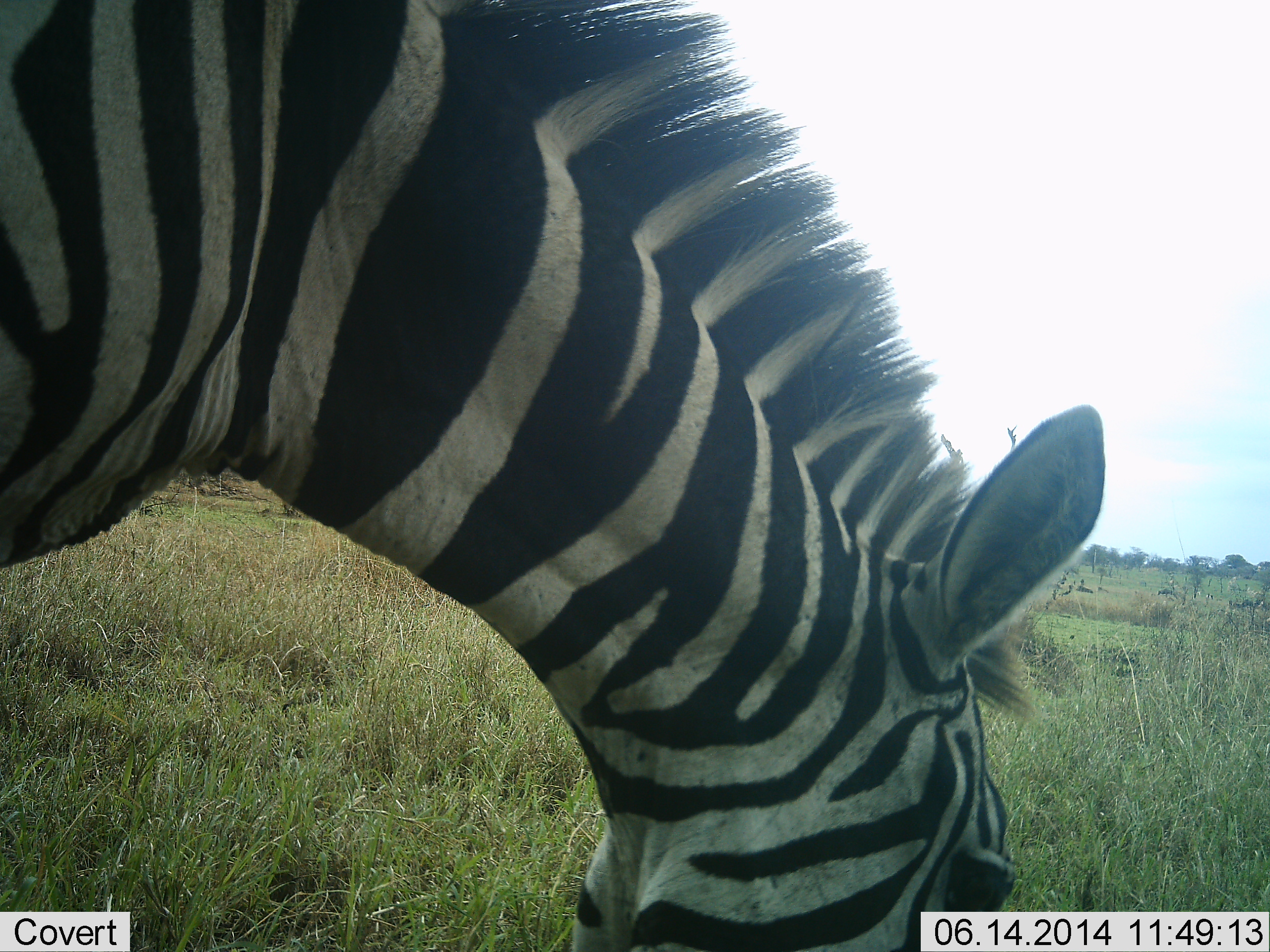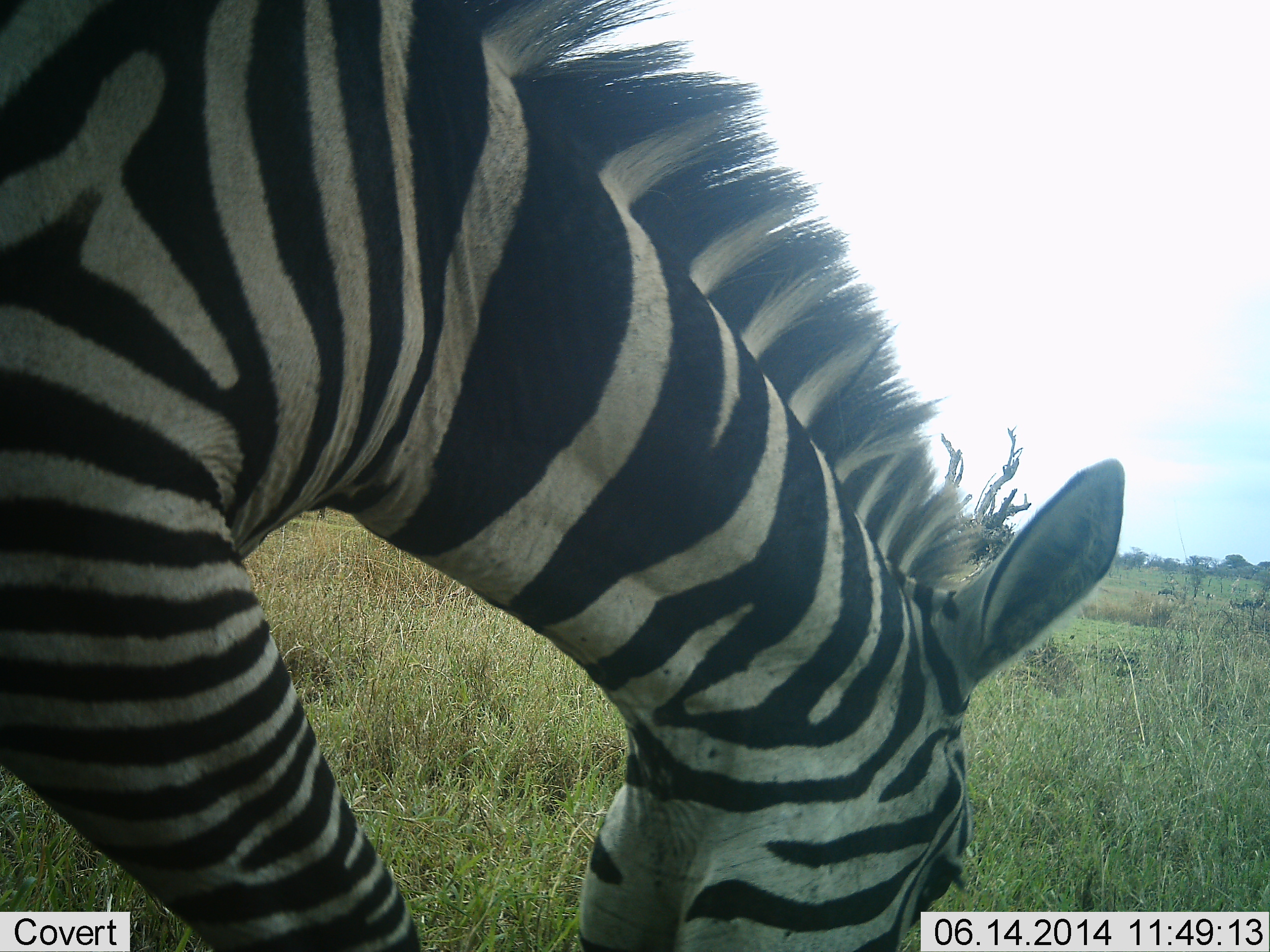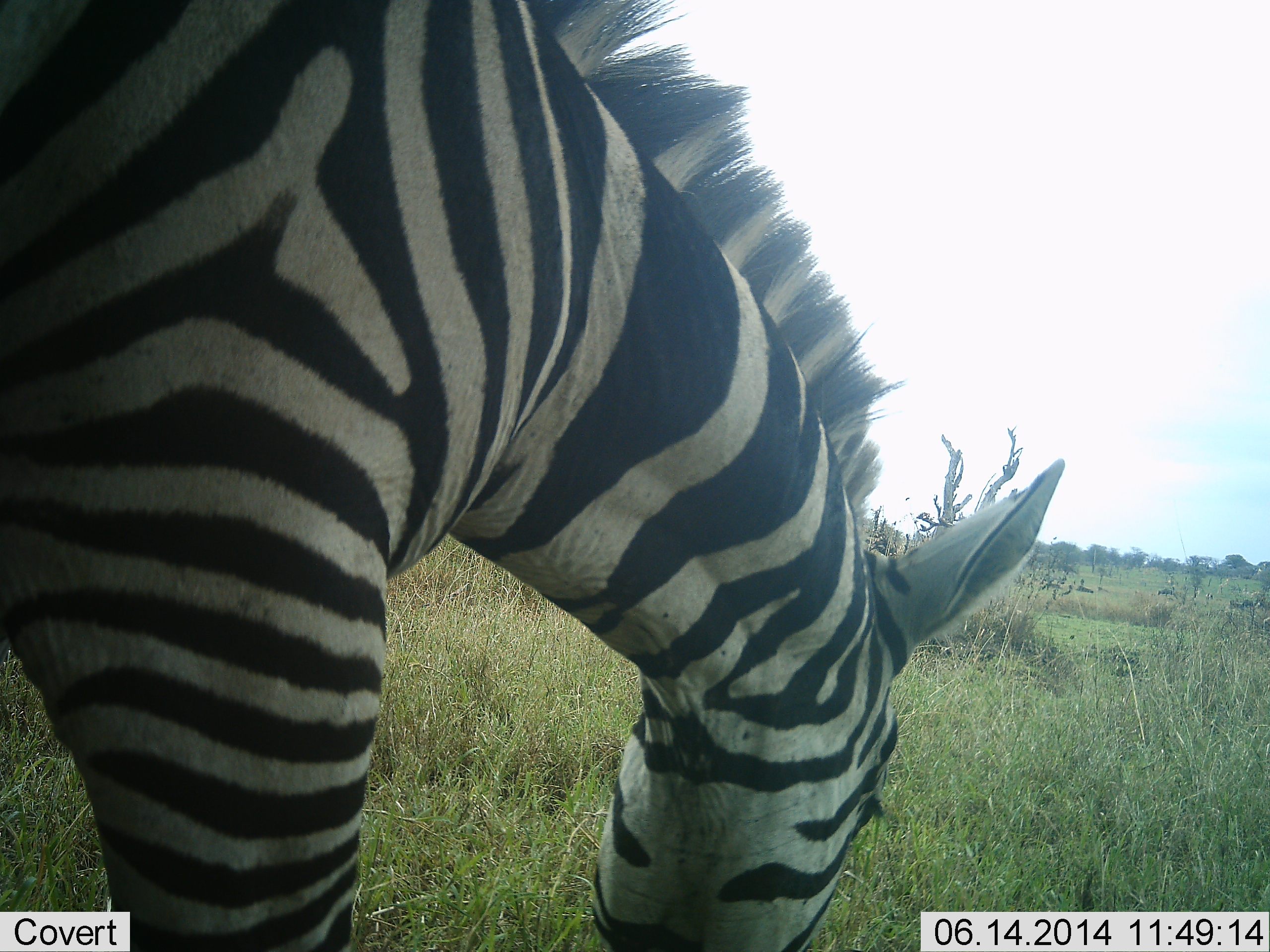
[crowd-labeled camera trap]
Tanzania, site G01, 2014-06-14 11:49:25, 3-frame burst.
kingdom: Animalia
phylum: Chordata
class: Mammalia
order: Perissodactyla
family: Equidae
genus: Equus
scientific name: Equus quagga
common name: plains zebra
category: zebra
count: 1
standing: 18%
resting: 0%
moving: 0%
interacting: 0%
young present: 0%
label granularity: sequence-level